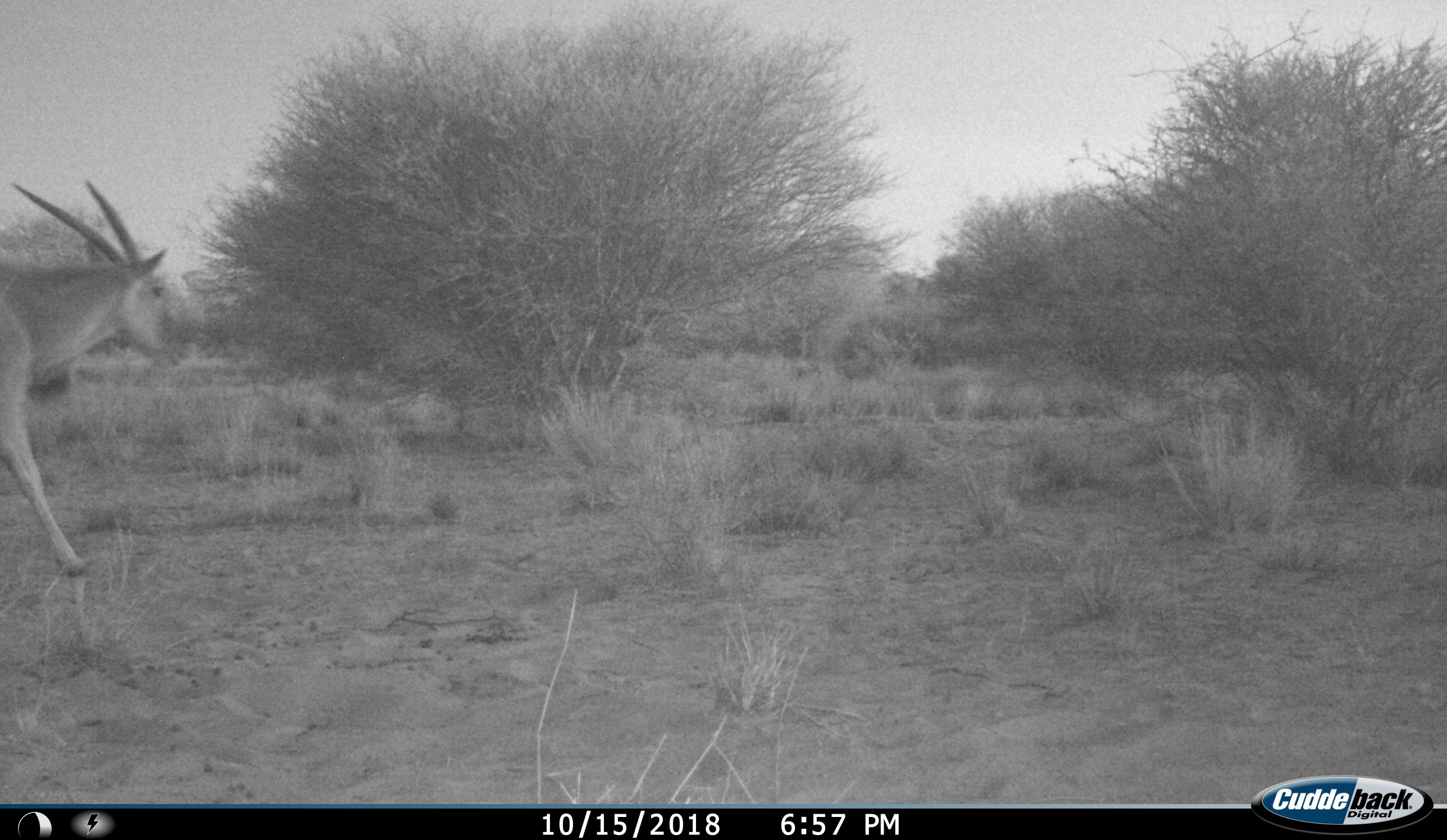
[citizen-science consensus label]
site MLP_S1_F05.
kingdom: Animalia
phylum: Chordata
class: Mammalia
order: Artiodactyla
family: Bovidae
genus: Tragelaphus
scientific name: Tragelaphus oryx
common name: eland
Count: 1.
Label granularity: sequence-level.